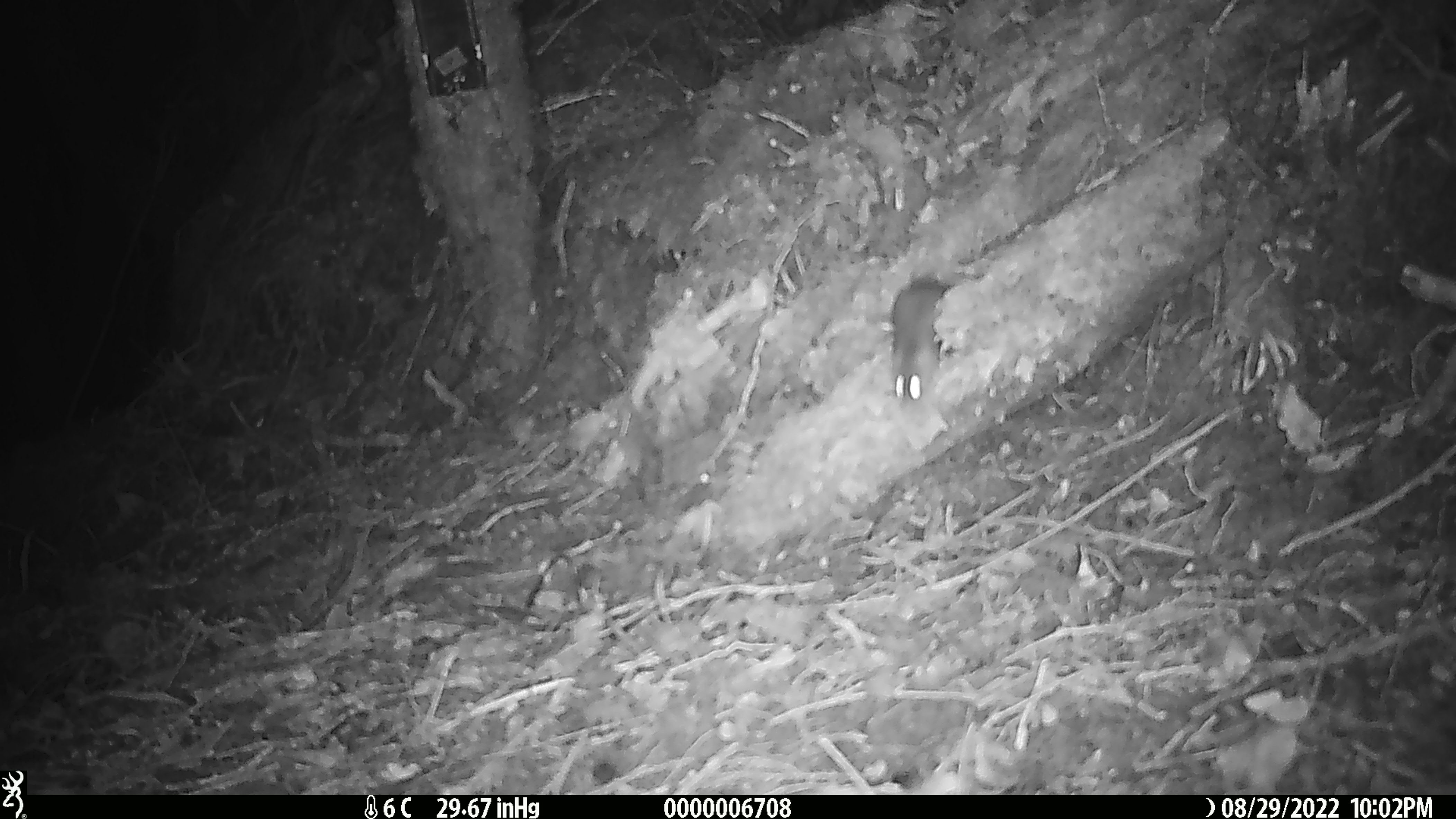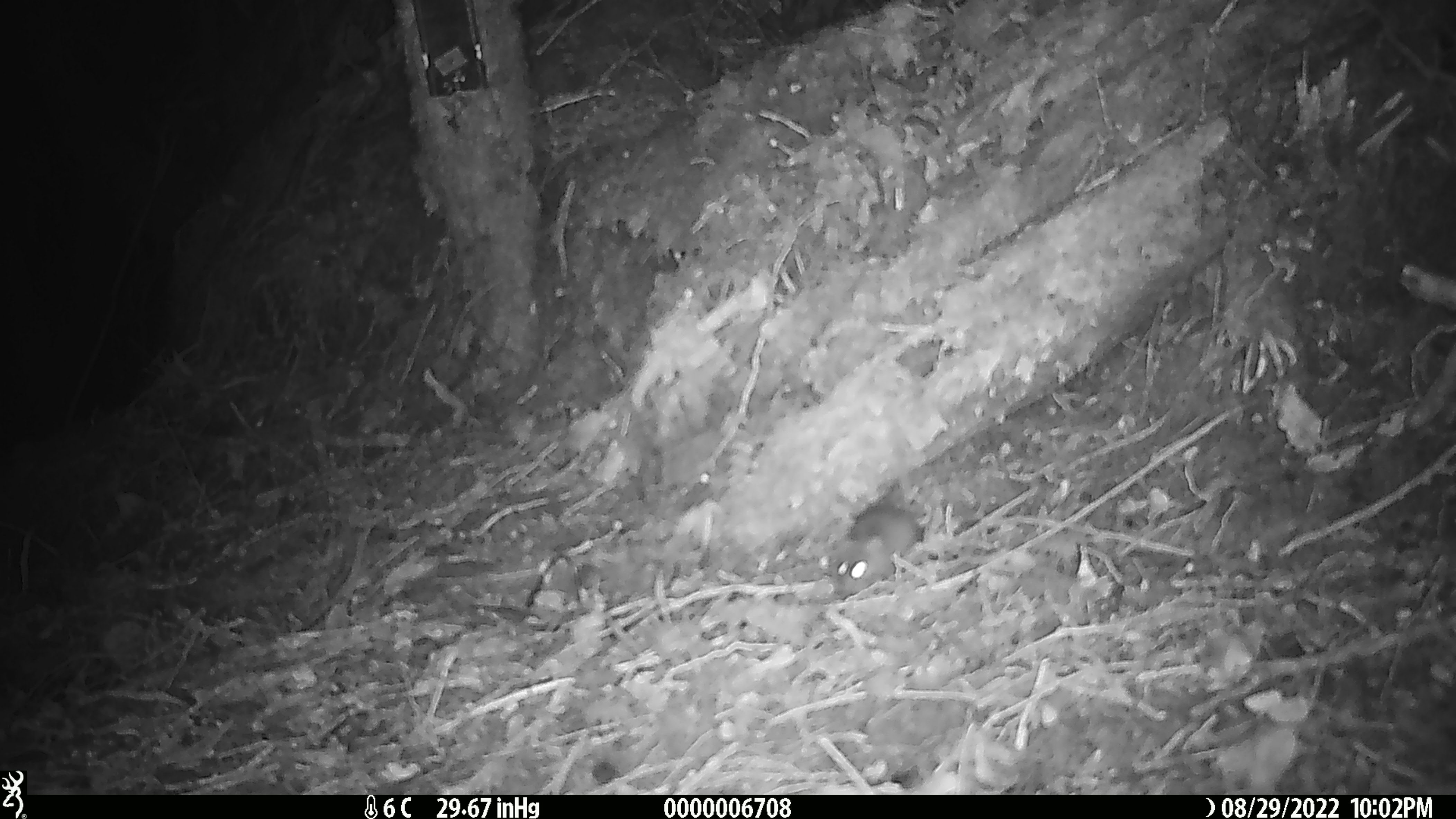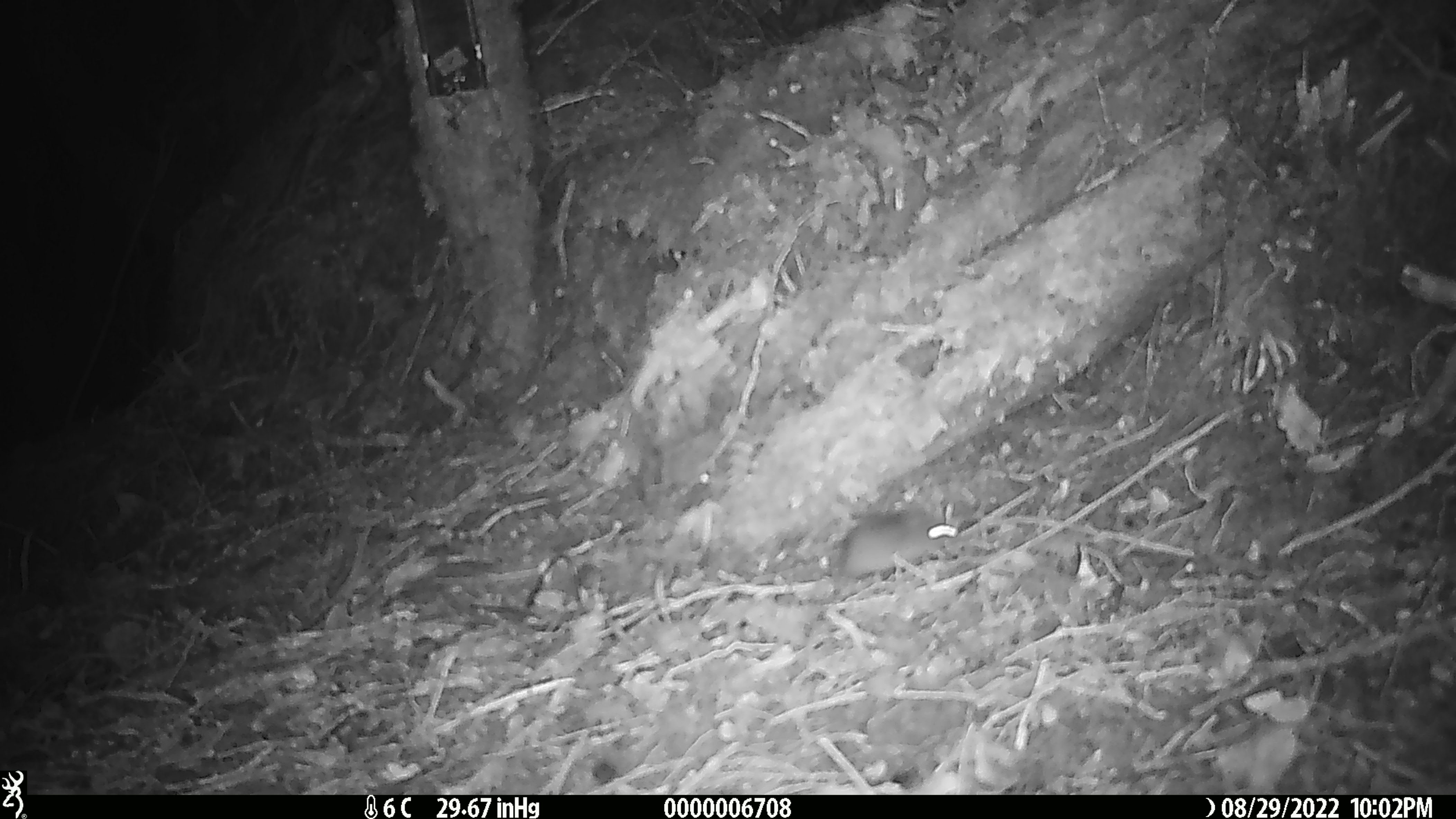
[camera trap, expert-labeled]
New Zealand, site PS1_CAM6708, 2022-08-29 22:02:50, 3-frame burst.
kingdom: Animalia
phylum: Chordata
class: Mammalia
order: Rodentia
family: Muridae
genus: Mus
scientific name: Mus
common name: mouse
Mouse (Mus).